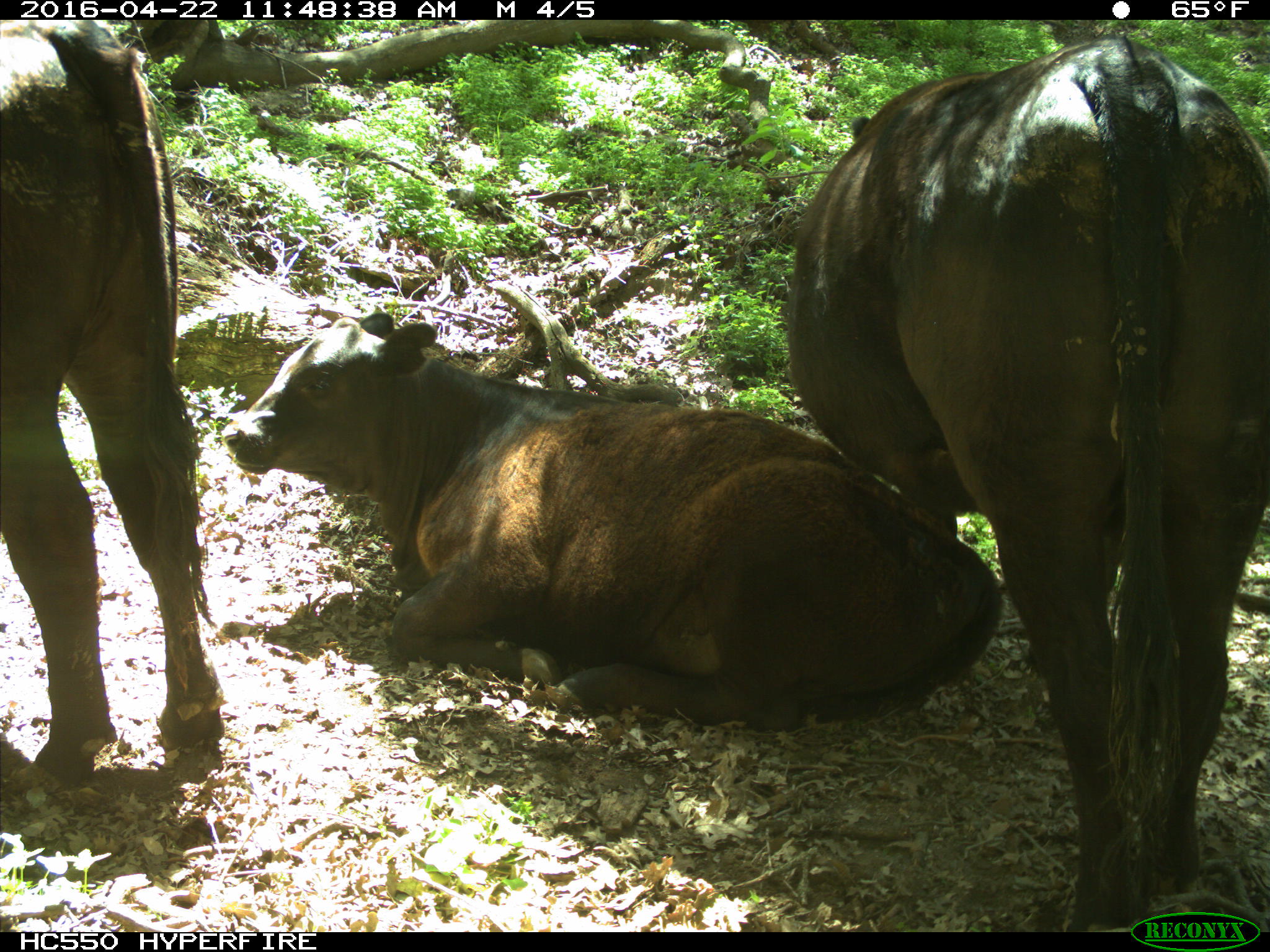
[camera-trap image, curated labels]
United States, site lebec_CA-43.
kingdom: Animalia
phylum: Chordata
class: Mammalia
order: Artiodactyla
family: Bovidae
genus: Bos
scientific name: Bos taurus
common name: domestic cow